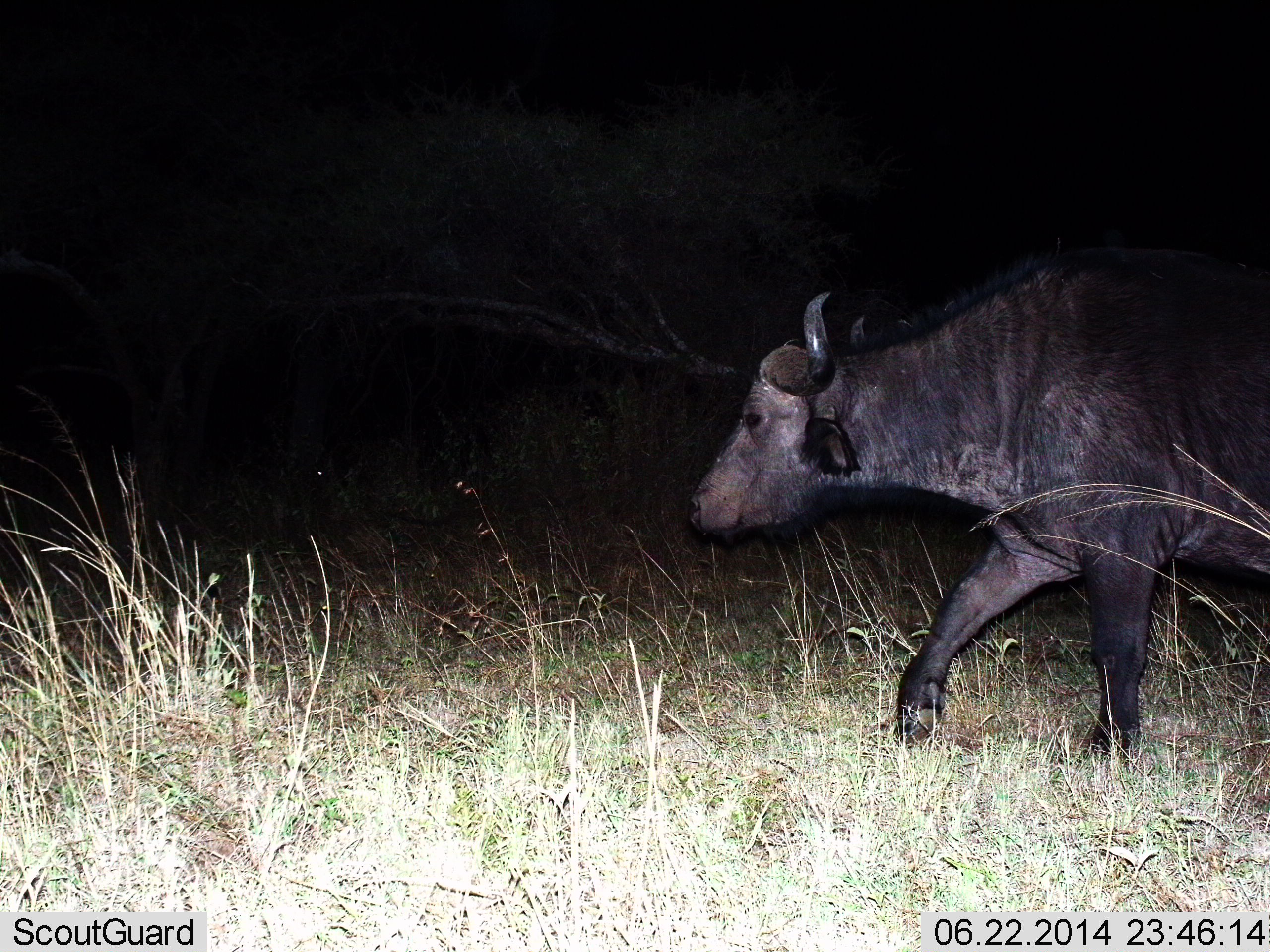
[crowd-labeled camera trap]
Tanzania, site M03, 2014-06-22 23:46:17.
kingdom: Animalia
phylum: Chordata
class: Mammalia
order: Artiodactyla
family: Bovidae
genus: Syncerus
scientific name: Syncerus caffer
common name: cape buffalo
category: buffalo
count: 1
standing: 12%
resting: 0%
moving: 96%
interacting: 0%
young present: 0%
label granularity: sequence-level